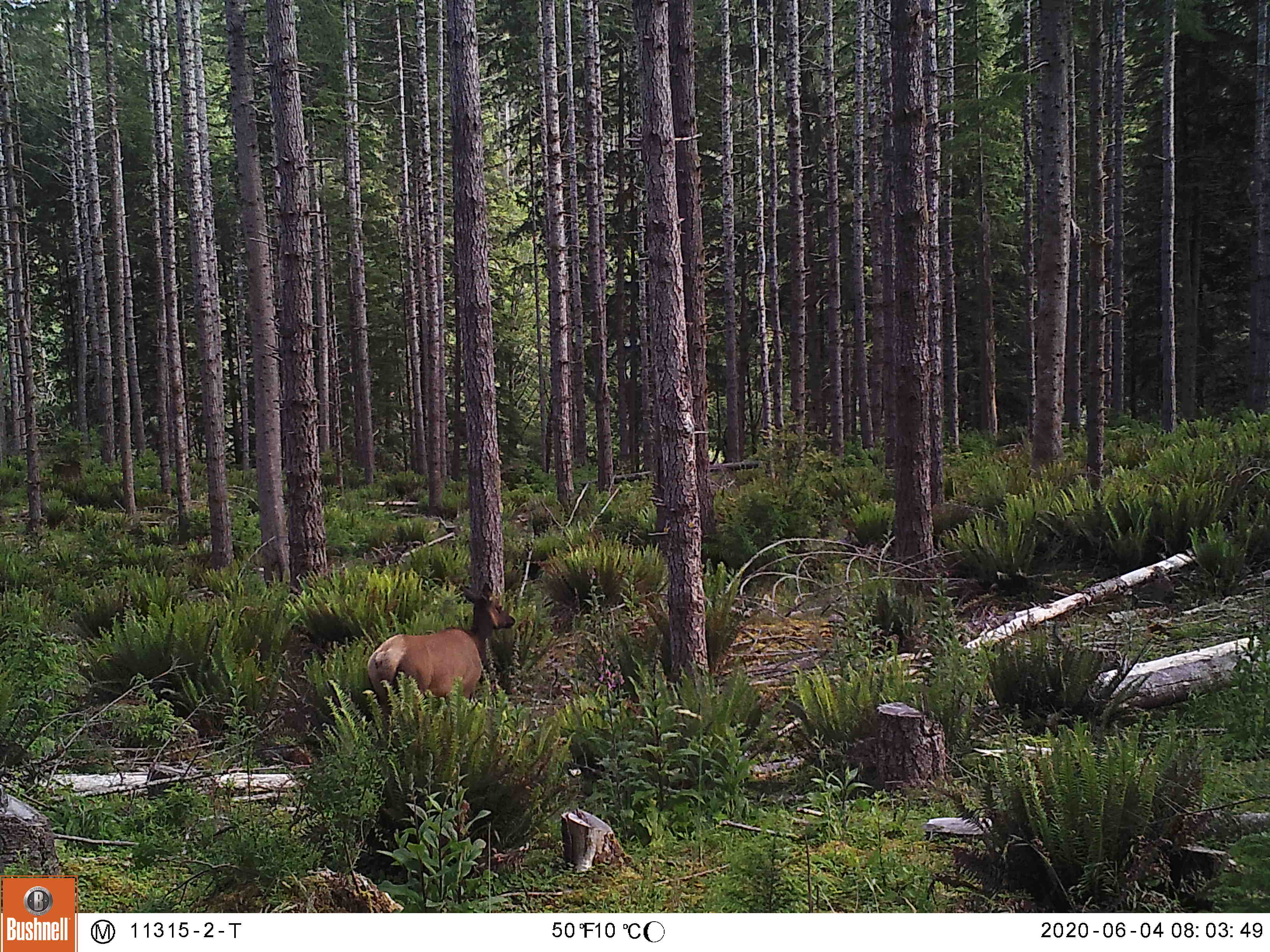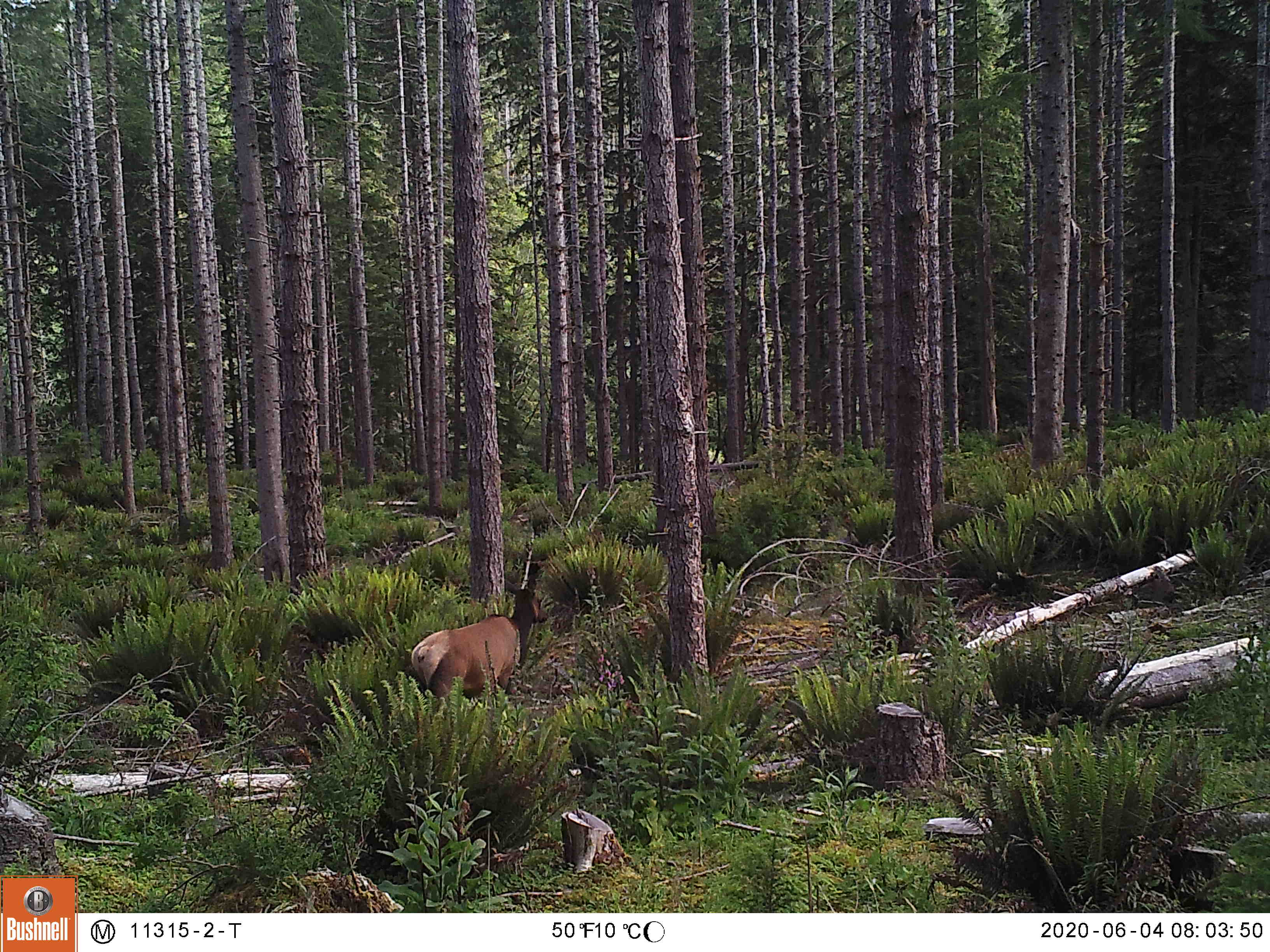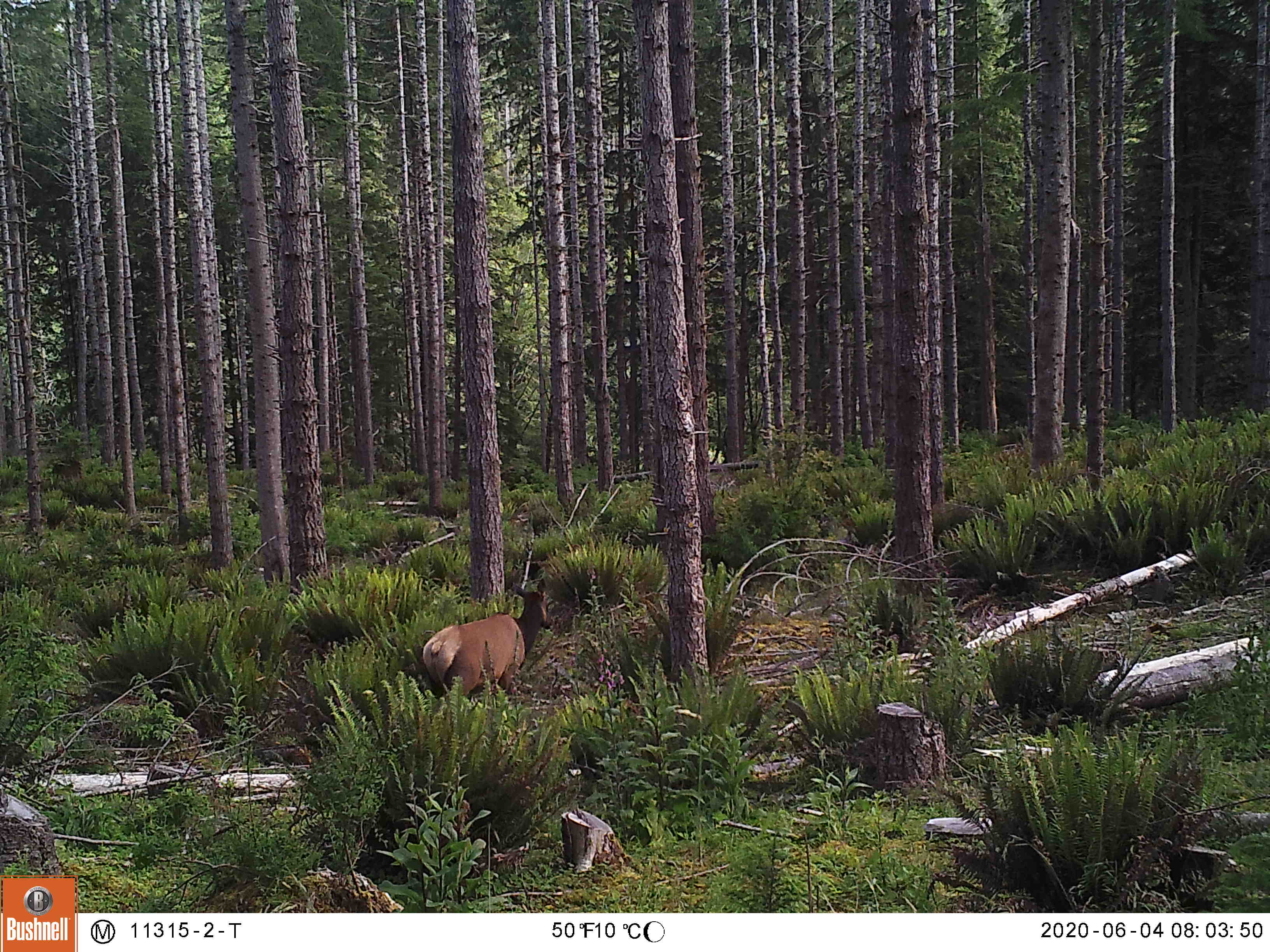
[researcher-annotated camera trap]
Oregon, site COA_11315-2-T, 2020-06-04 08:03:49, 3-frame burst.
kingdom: Animalia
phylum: Chordata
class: Mammalia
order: Artiodactyla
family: Cervidae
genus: Cervus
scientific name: Cervus canadensis roosevelti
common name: roosevelt elk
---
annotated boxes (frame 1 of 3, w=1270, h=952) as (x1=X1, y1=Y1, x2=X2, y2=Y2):
roosevelt elk: (x1=361, y1=582, x2=519, y2=710)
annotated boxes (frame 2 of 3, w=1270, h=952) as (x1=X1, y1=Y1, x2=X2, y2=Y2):
roosevelt elk: (x1=406, y1=573, x2=554, y2=699)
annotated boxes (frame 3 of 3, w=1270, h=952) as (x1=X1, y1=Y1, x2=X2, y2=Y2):
roosevelt elk: (x1=417, y1=576, x2=561, y2=697)